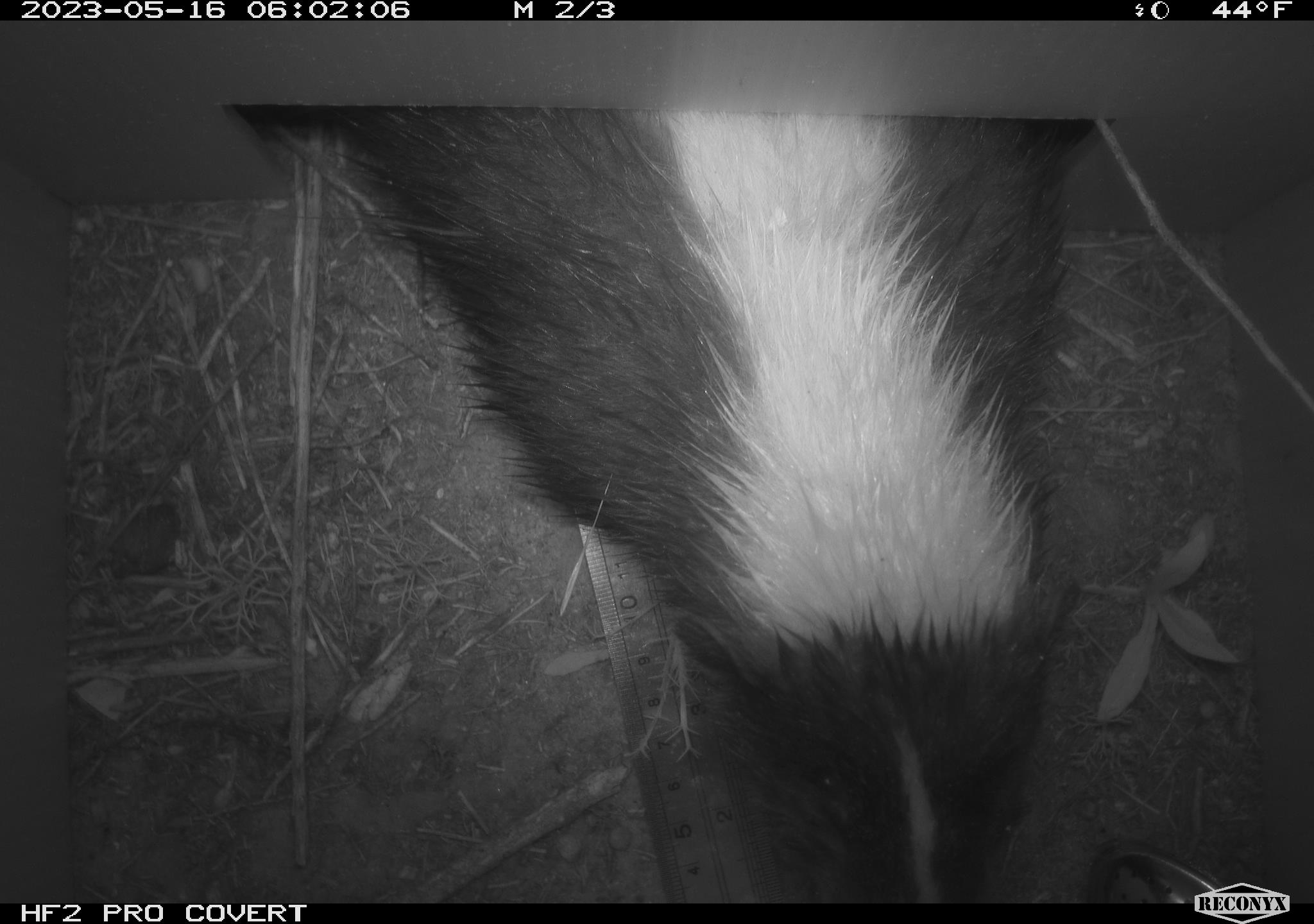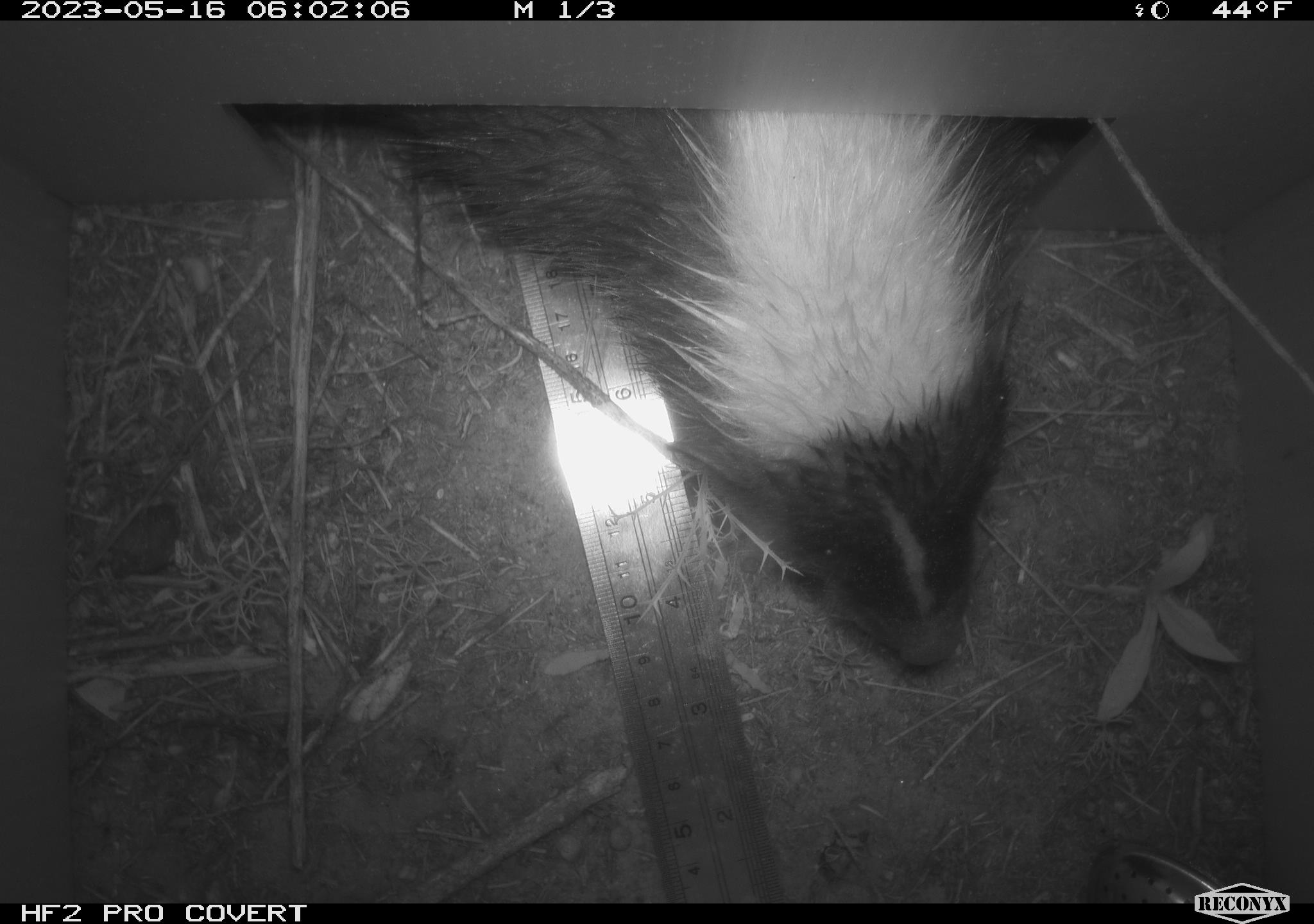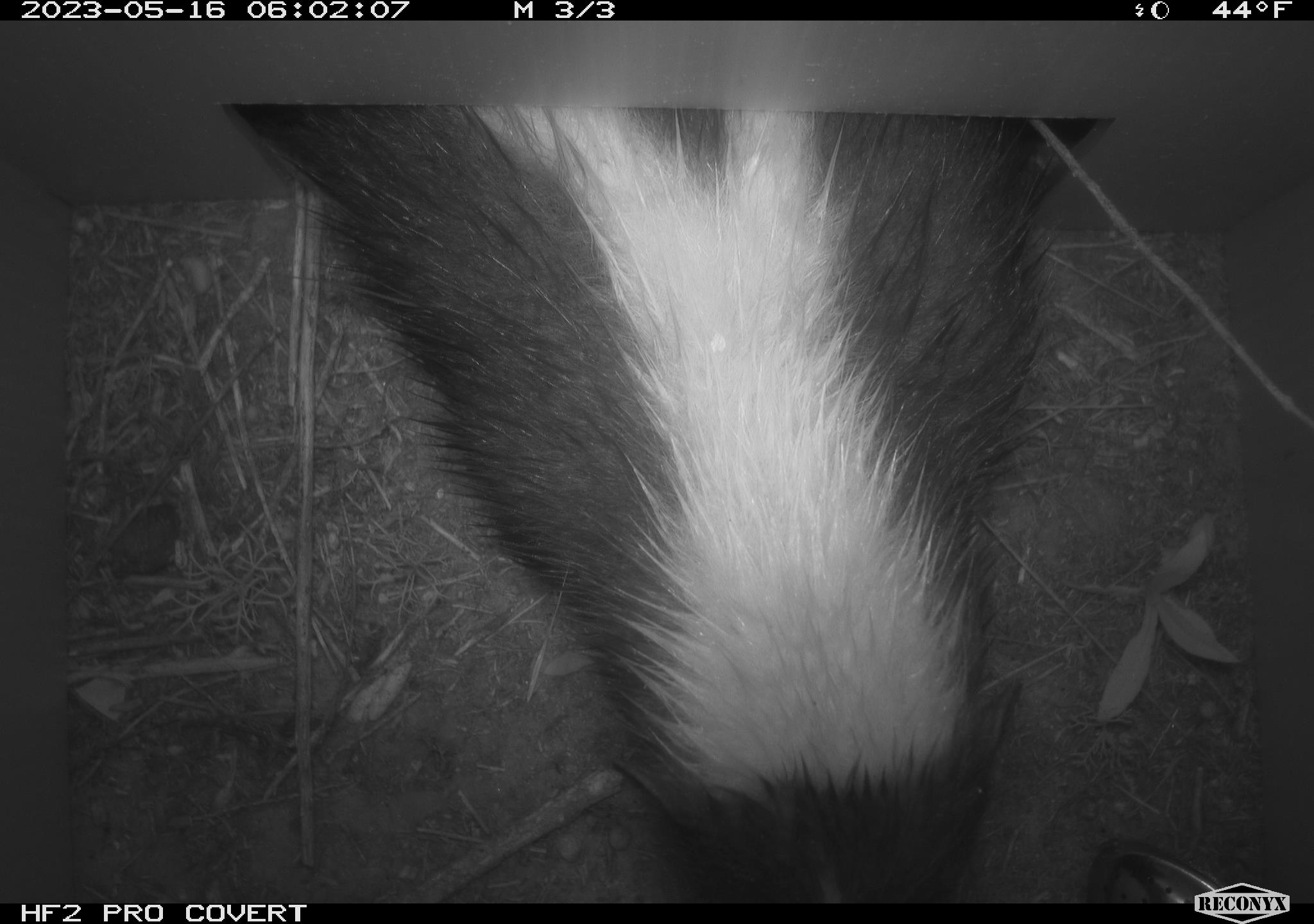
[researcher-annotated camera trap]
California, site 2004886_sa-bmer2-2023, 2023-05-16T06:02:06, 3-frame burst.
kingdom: Animalia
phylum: Chordata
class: Mammalia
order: Carnivora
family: Mephitidae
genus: Mephitis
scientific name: Mephitis mephitis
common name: striped skunk